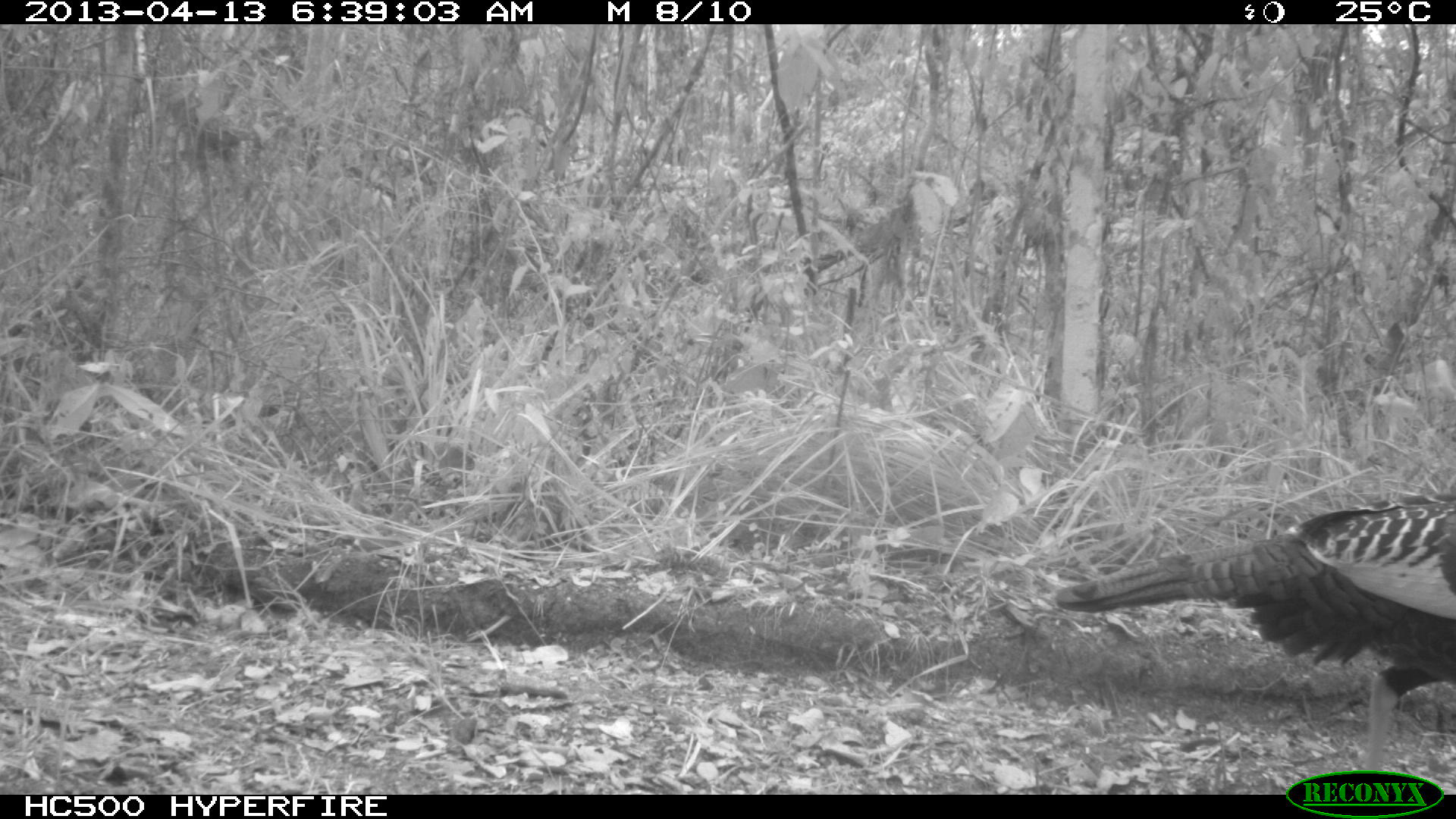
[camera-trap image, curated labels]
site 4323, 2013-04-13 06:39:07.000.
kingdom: Animalia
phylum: Chordata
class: Aves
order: Galliformes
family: Phasianidae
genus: Meleagris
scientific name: Meleagris ocellata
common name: ocellated turkey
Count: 1.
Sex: female.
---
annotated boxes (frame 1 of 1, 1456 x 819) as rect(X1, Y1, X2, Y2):
meleagris ocellata: rect(1047, 495, 1455, 768)